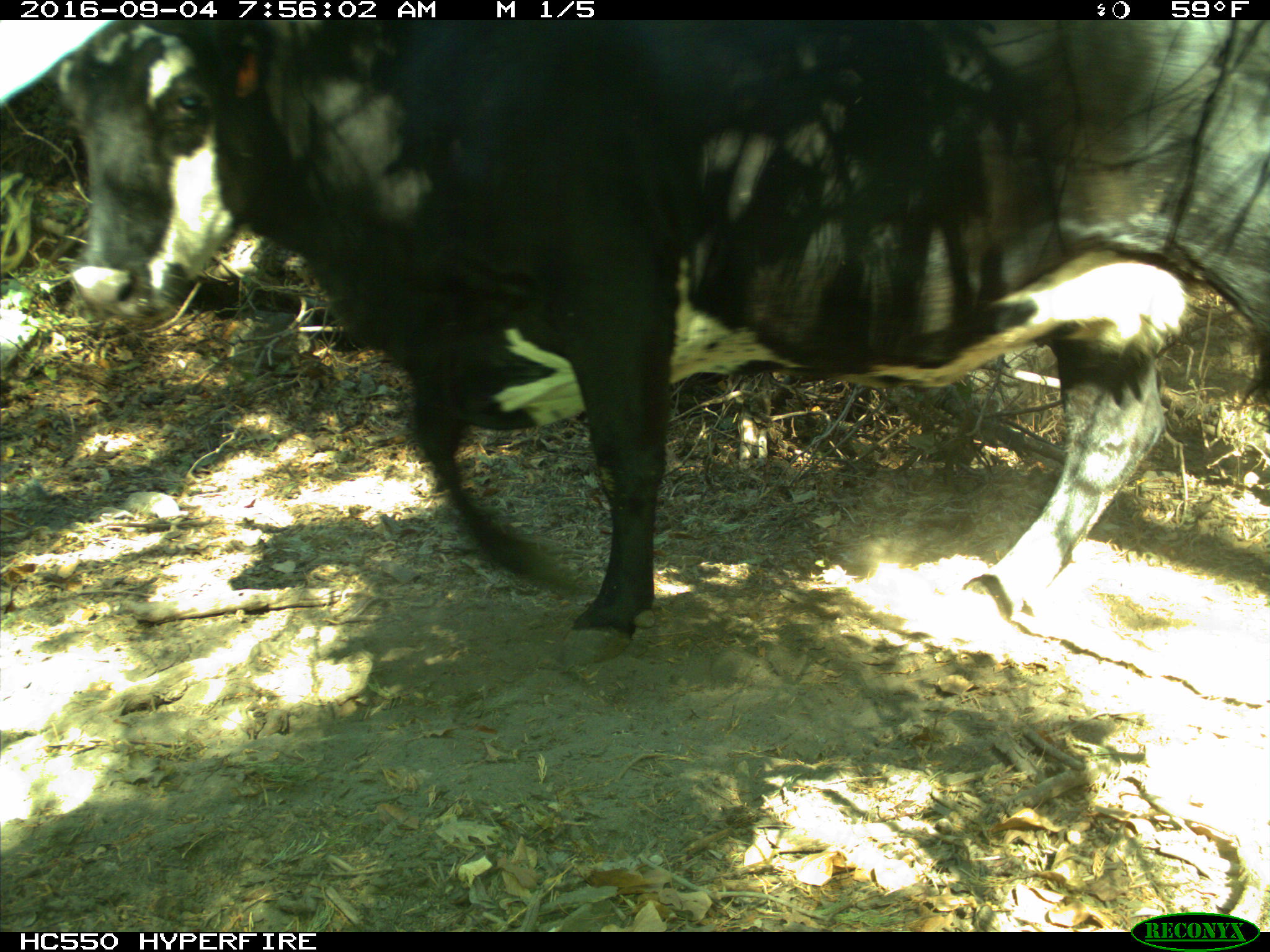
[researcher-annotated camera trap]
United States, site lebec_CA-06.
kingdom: Animalia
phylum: Chordata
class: Mammalia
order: Artiodactyla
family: Bovidae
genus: Bos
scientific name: Bos taurus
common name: domestic cow